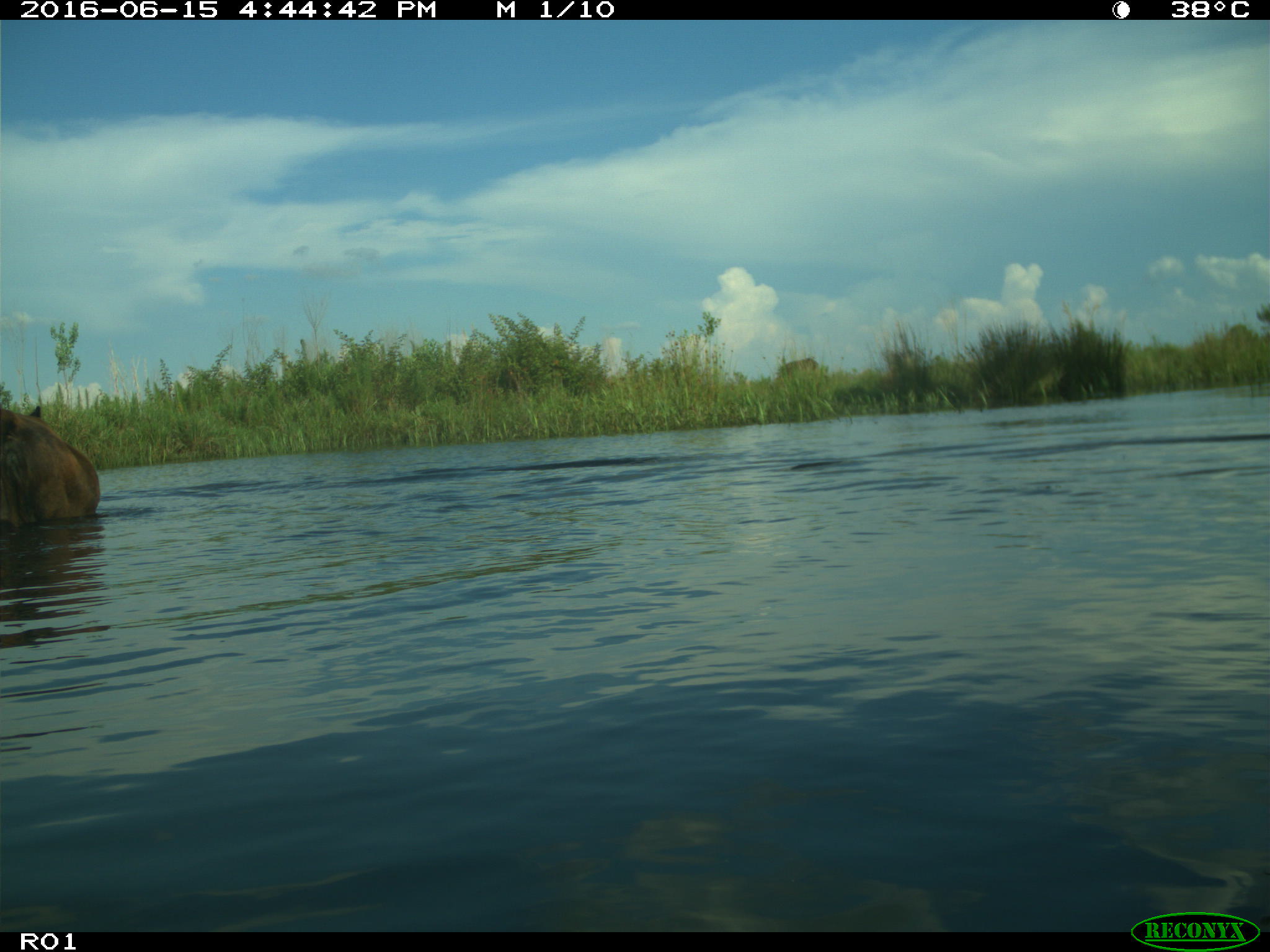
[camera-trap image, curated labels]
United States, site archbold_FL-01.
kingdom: Animalia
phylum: Chordata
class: Mammalia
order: Artiodactyla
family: Bovidae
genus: Bos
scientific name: Bos taurus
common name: domestic cow